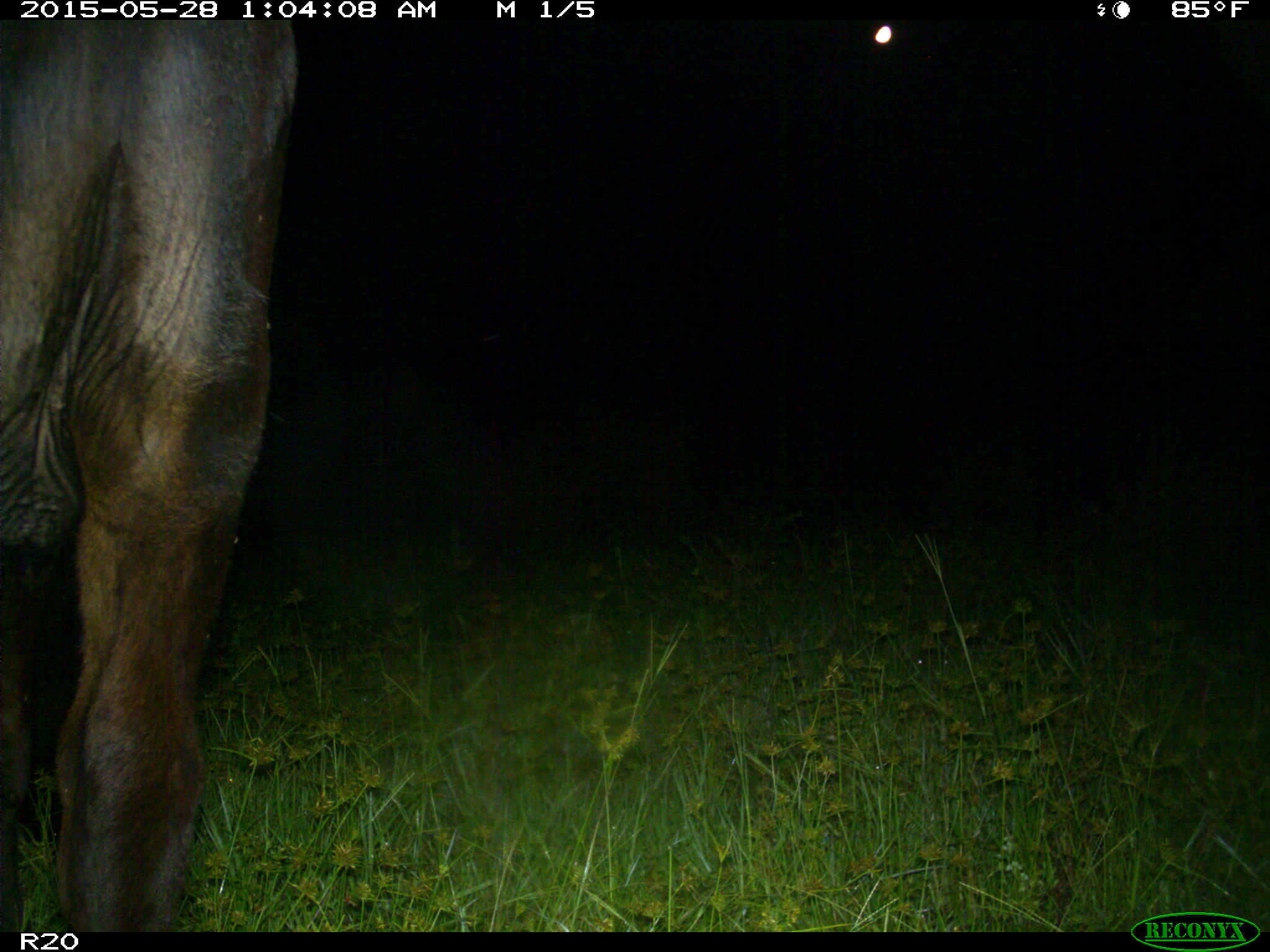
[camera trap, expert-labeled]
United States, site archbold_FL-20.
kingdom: Animalia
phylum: Chordata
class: Mammalia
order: Artiodactyla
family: Bovidae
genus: Bos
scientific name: Bos taurus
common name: domestic cow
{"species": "Bos taurus (domestic cow)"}